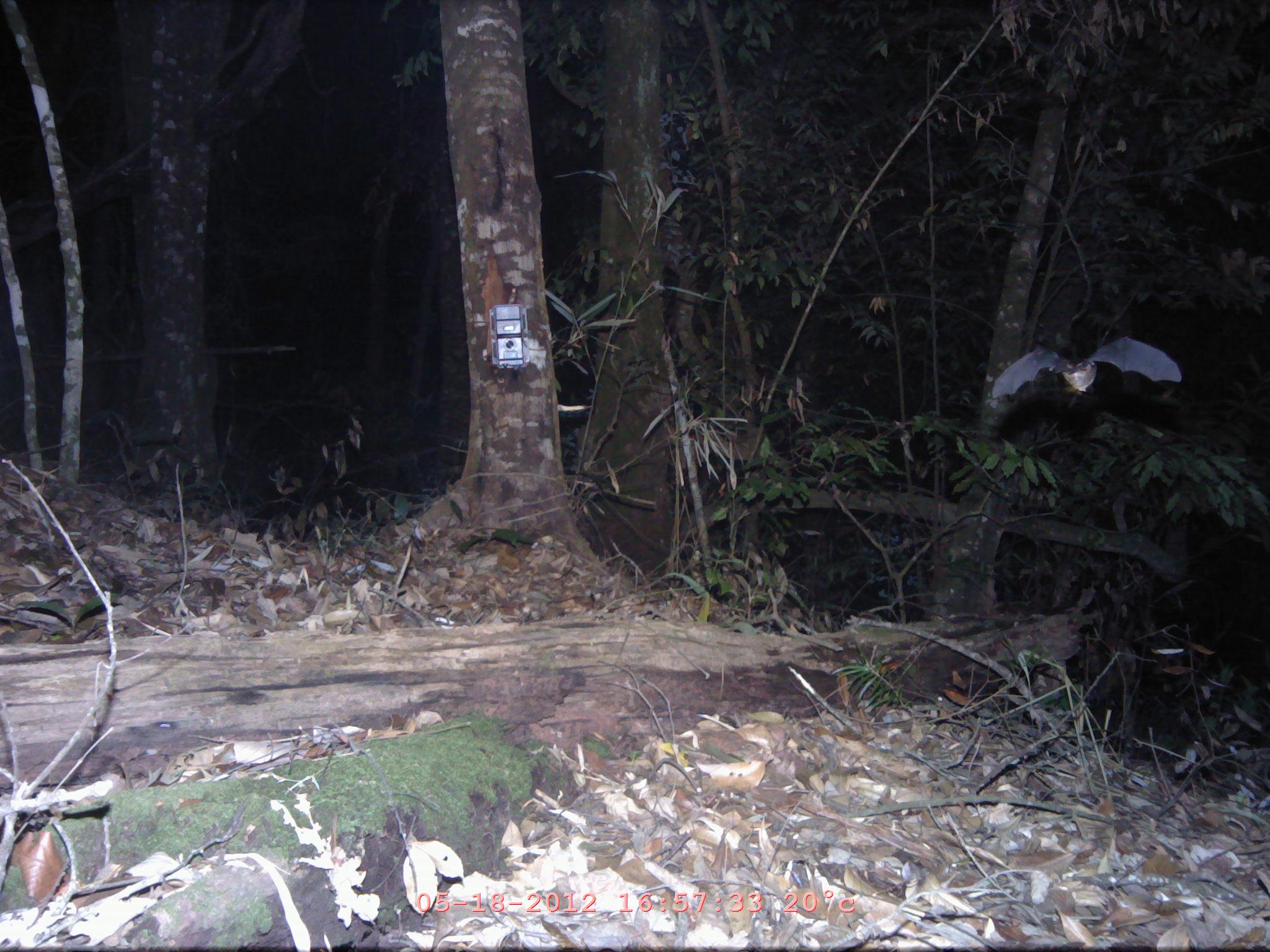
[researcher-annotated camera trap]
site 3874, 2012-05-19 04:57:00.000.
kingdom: Animalia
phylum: Chordata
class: Mammalia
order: Chiroptera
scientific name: Chiroptera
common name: bats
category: unknown bat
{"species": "unknown bat (bats) (Chiroptera)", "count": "1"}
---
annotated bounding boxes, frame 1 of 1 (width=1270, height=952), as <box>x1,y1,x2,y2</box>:
unknown bat: <box>990,336,1180,398</box>